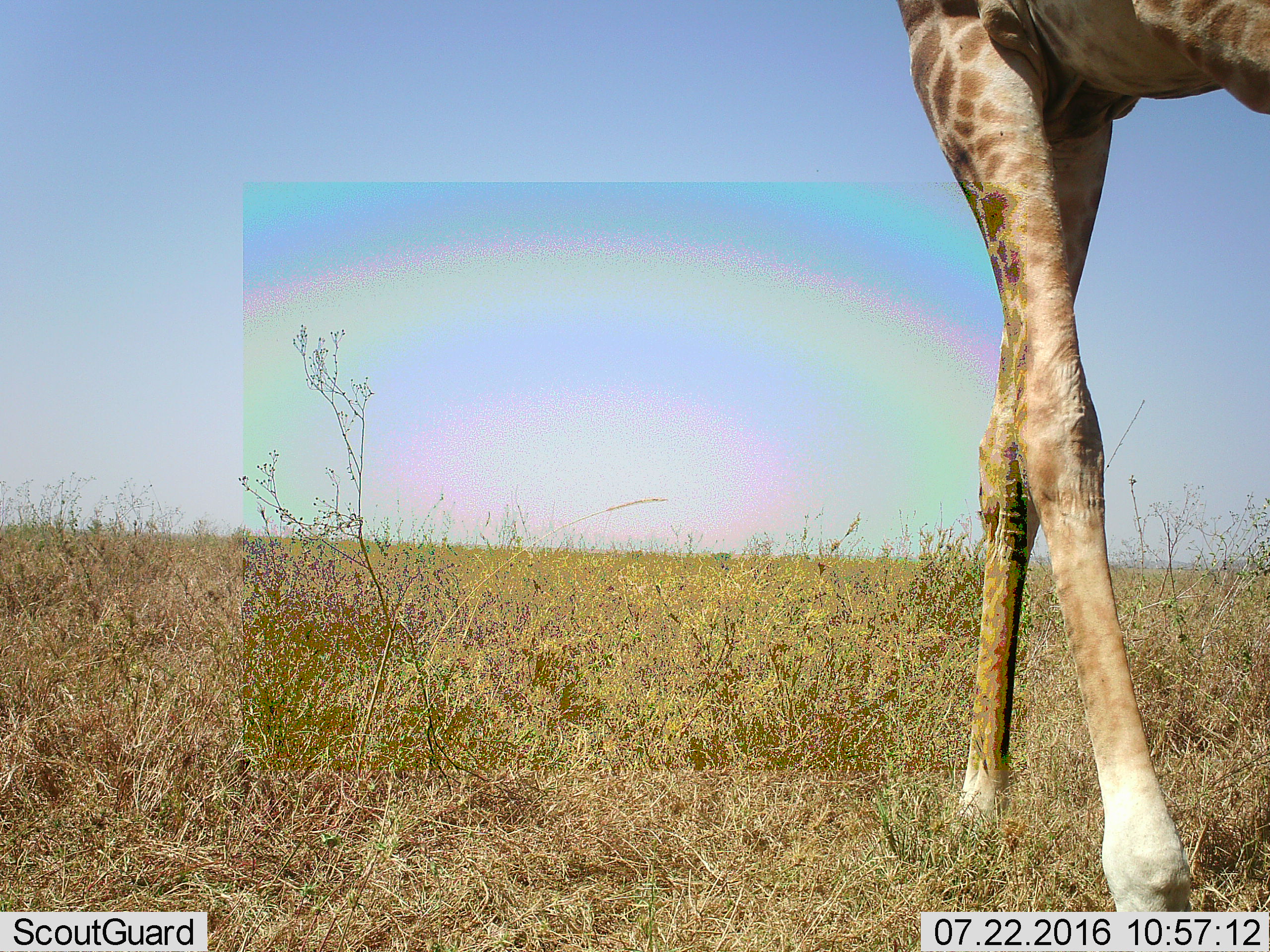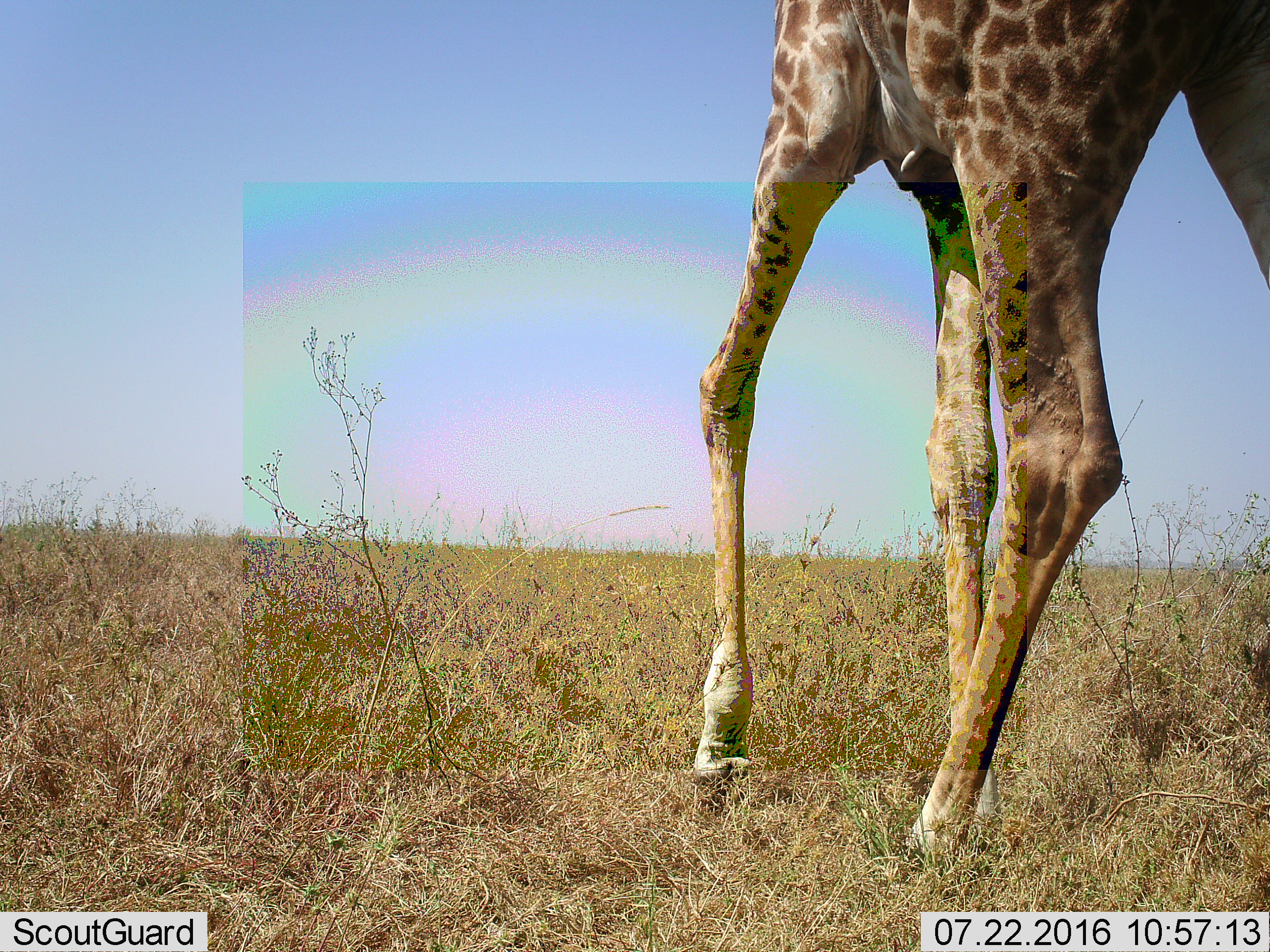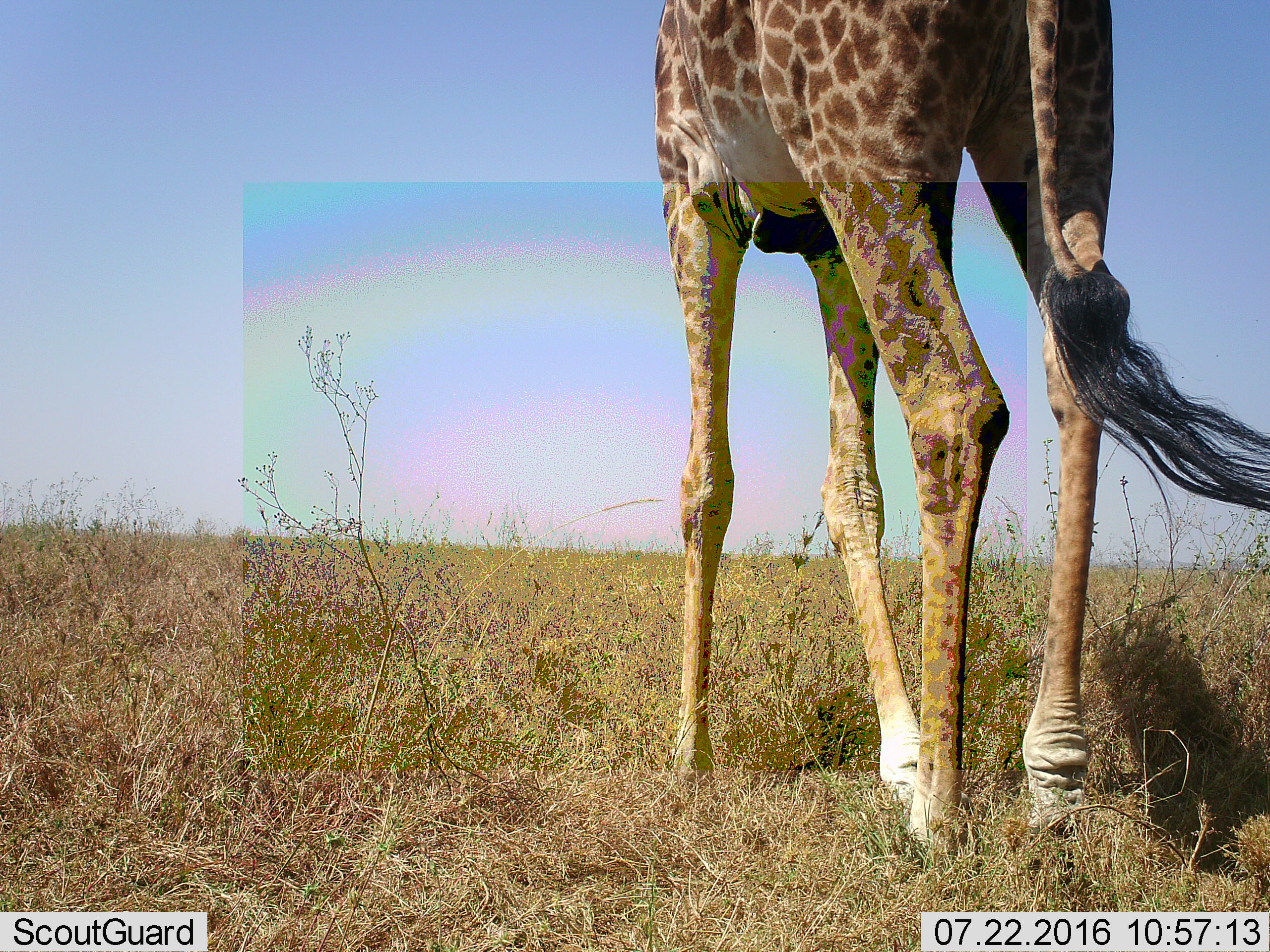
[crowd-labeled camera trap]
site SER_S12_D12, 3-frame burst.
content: unidentified animal